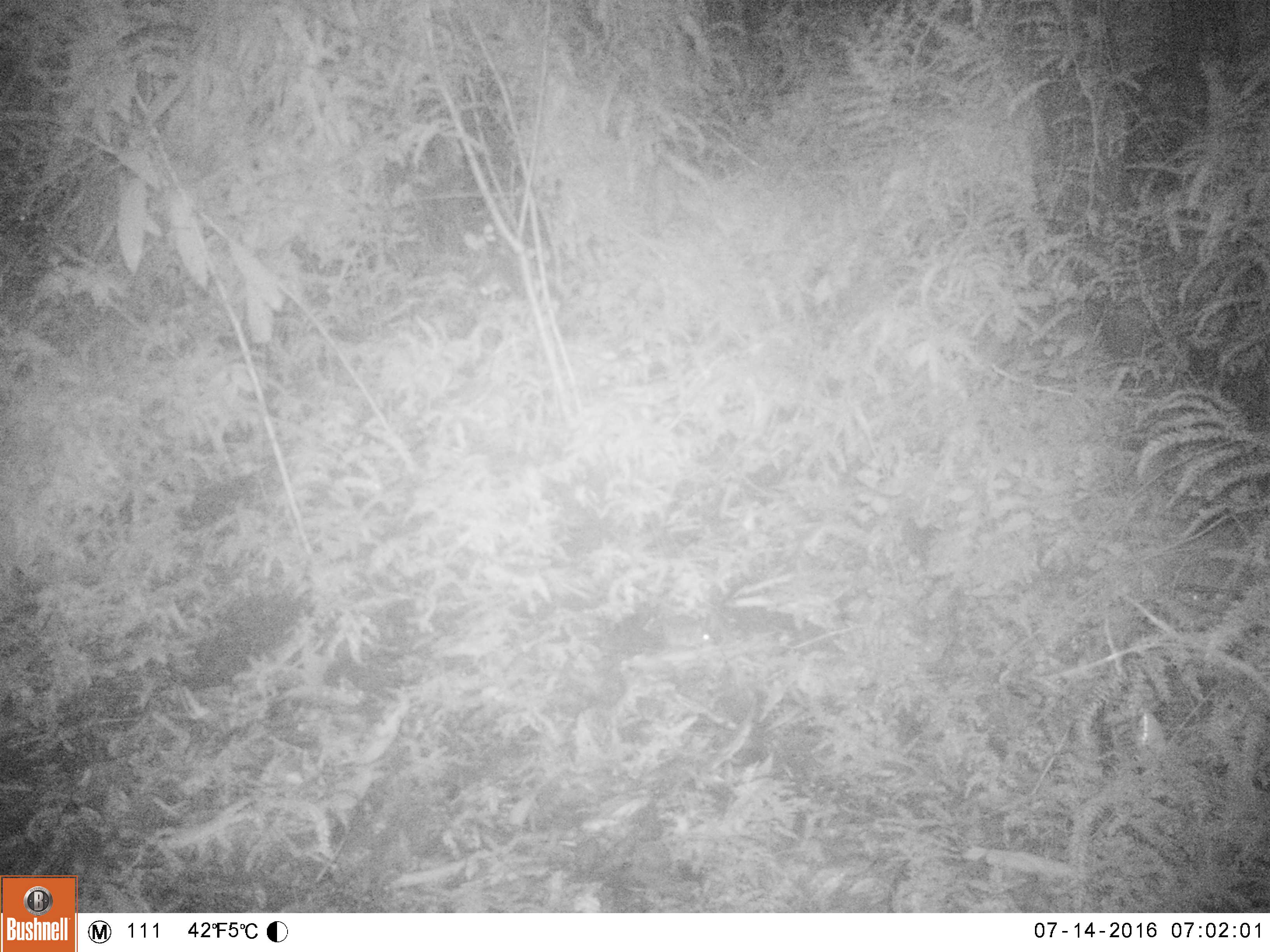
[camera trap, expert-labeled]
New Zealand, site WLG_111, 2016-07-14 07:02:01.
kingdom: Animalia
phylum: Chordata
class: Mammalia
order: Rodentia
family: Muridae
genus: Mus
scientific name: Mus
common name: mouse